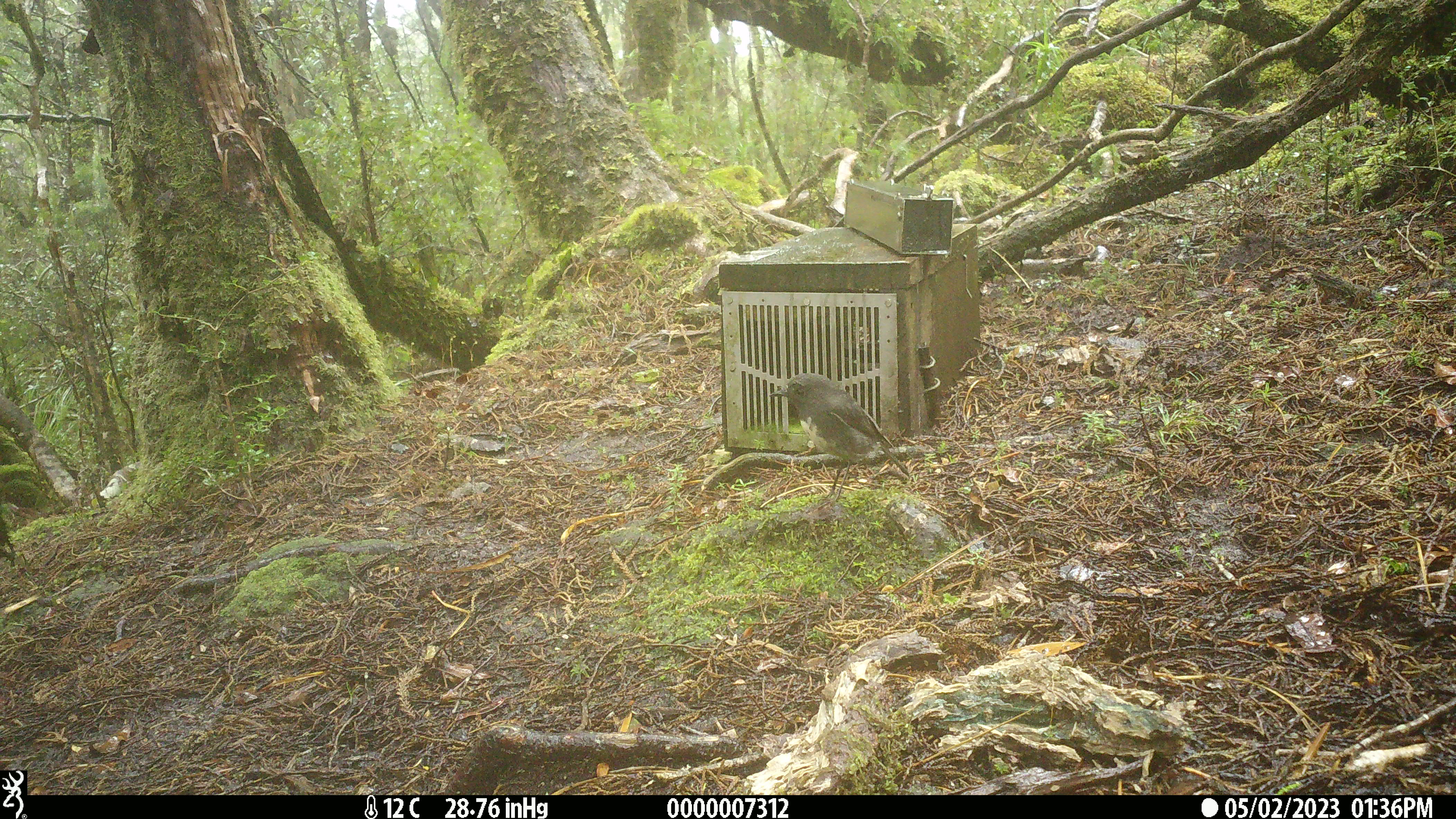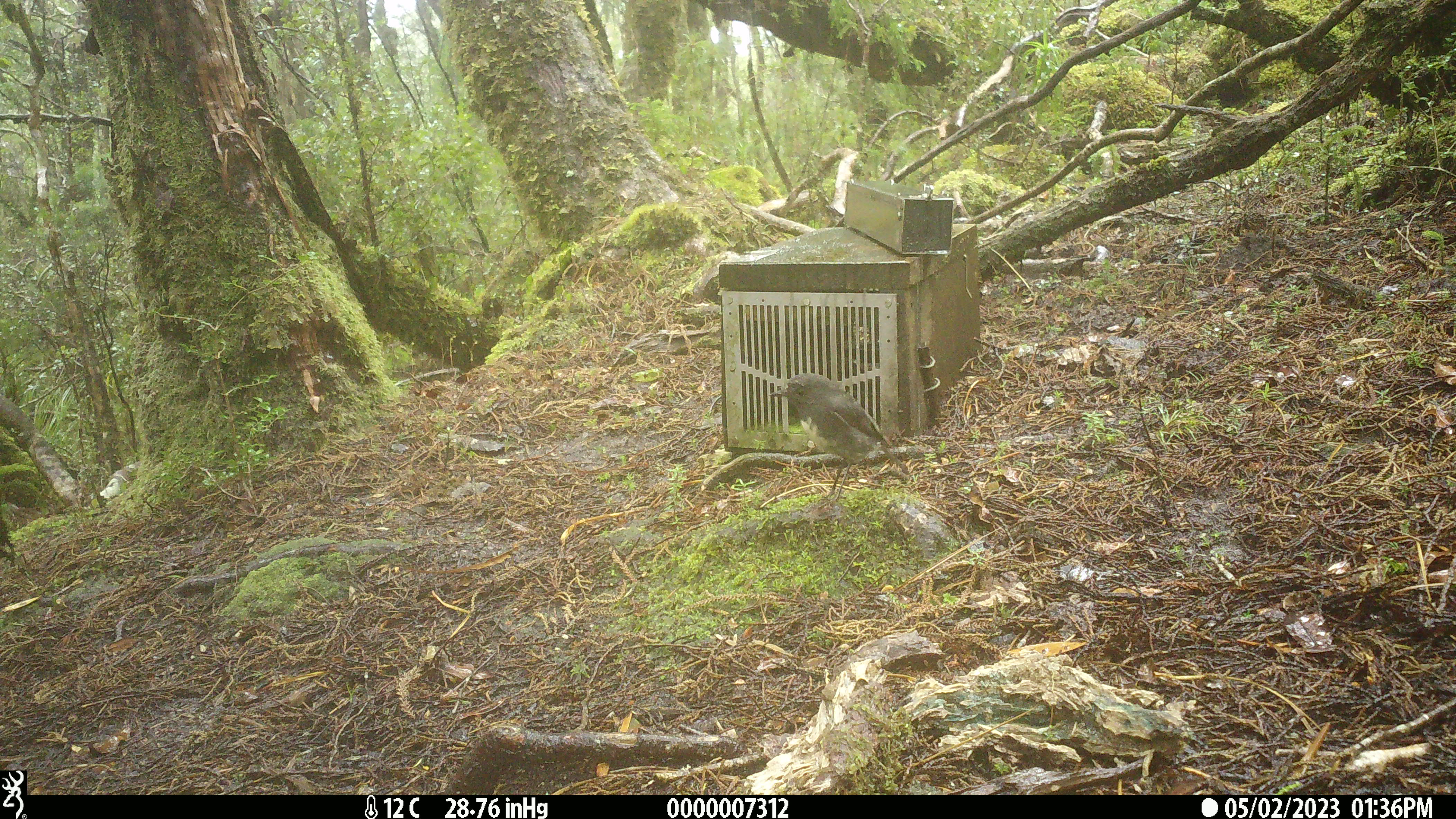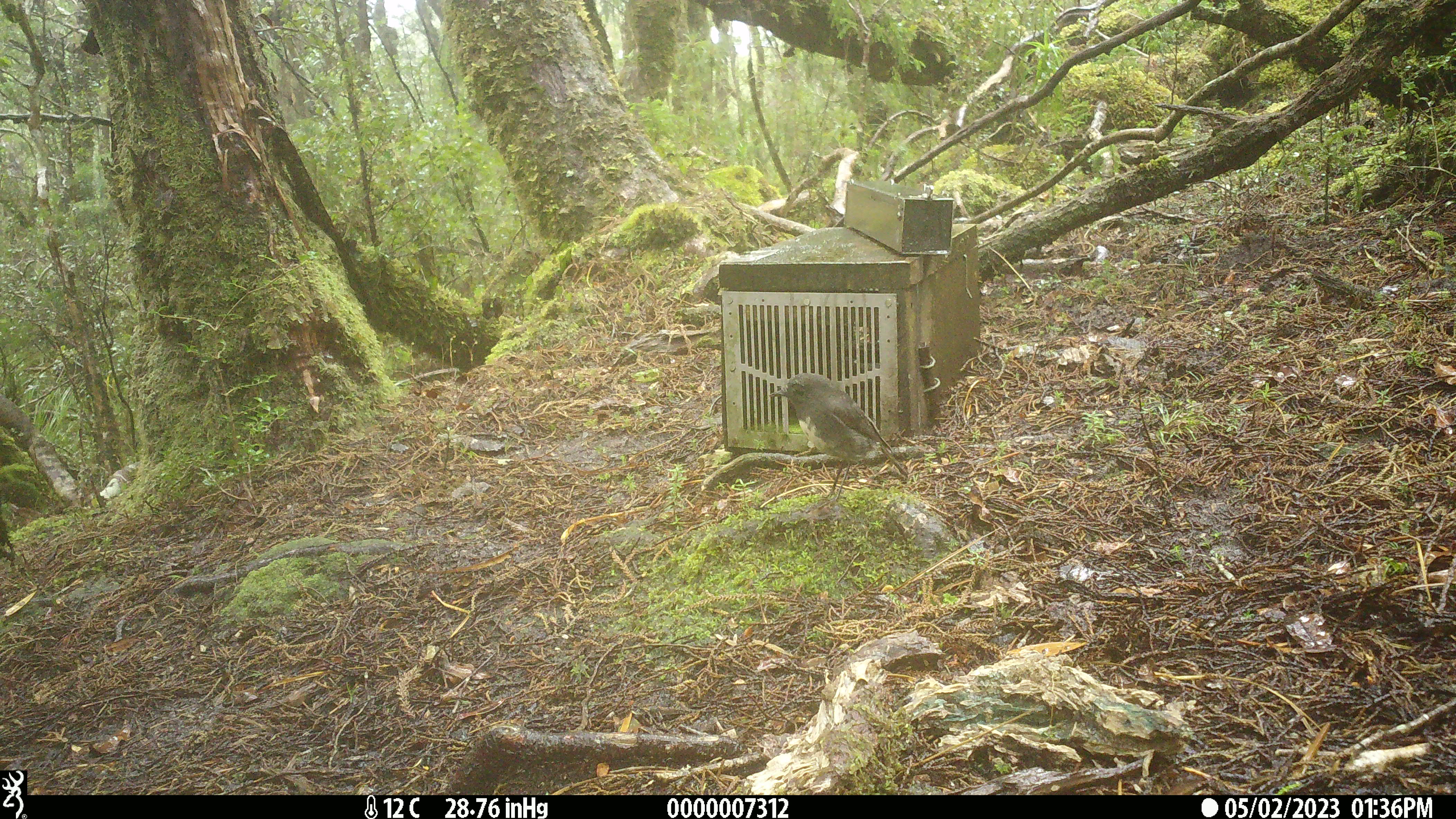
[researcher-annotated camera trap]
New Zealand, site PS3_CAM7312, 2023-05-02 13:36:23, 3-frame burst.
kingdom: Animalia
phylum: Chordata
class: Aves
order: Passeriformes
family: Petroicidae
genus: Petroica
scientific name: Petroica australis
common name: new zealand robin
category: robin